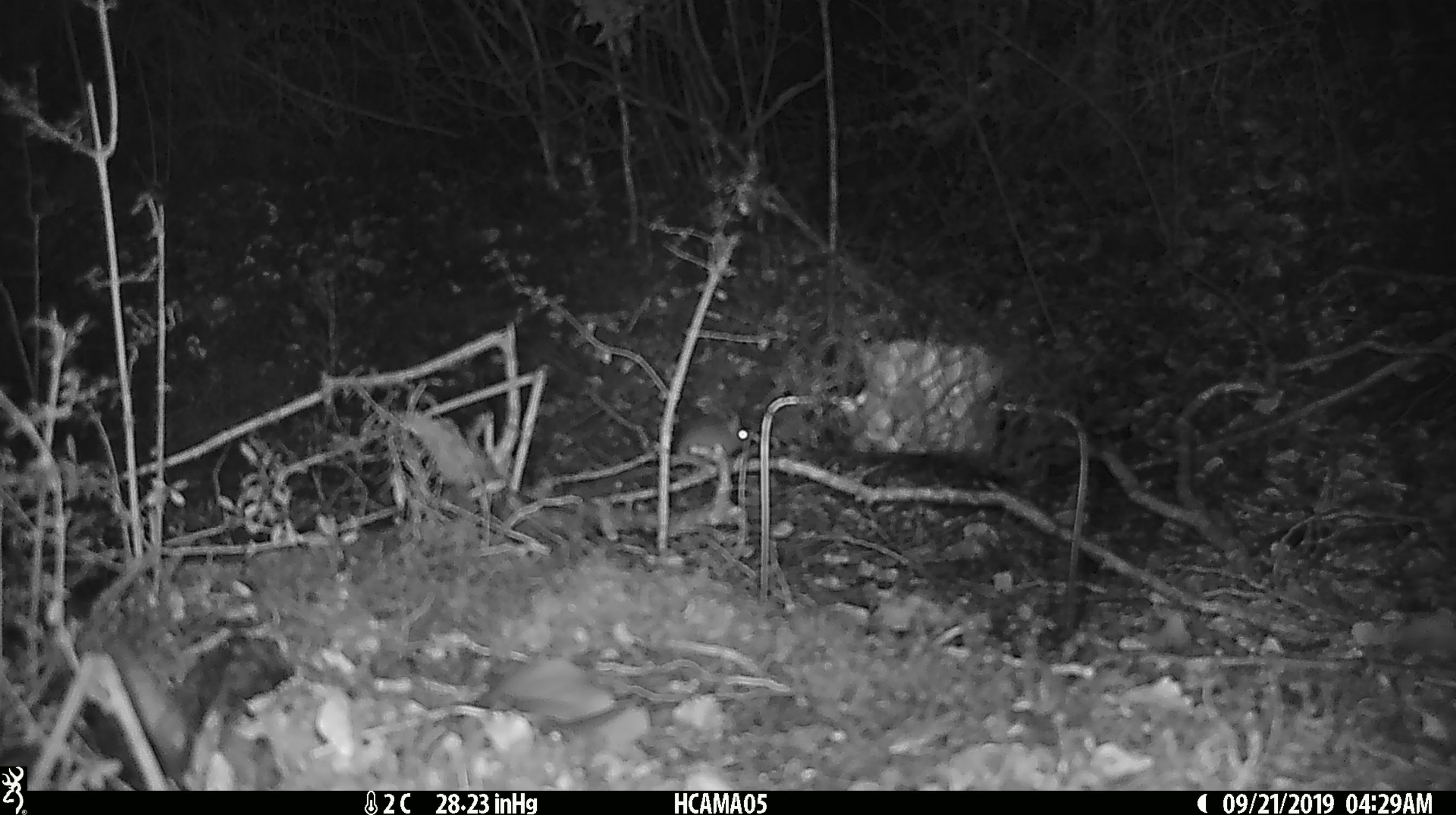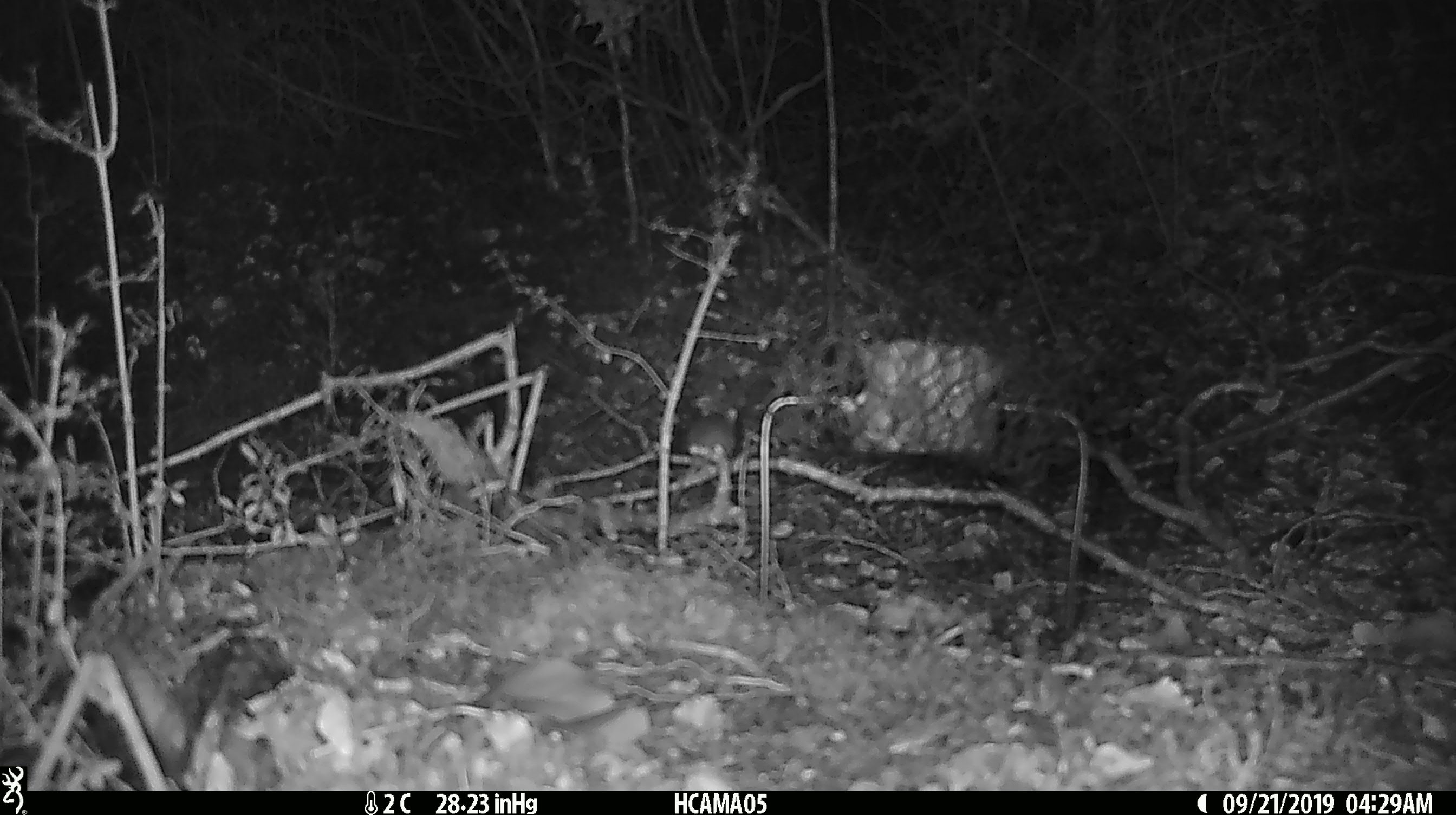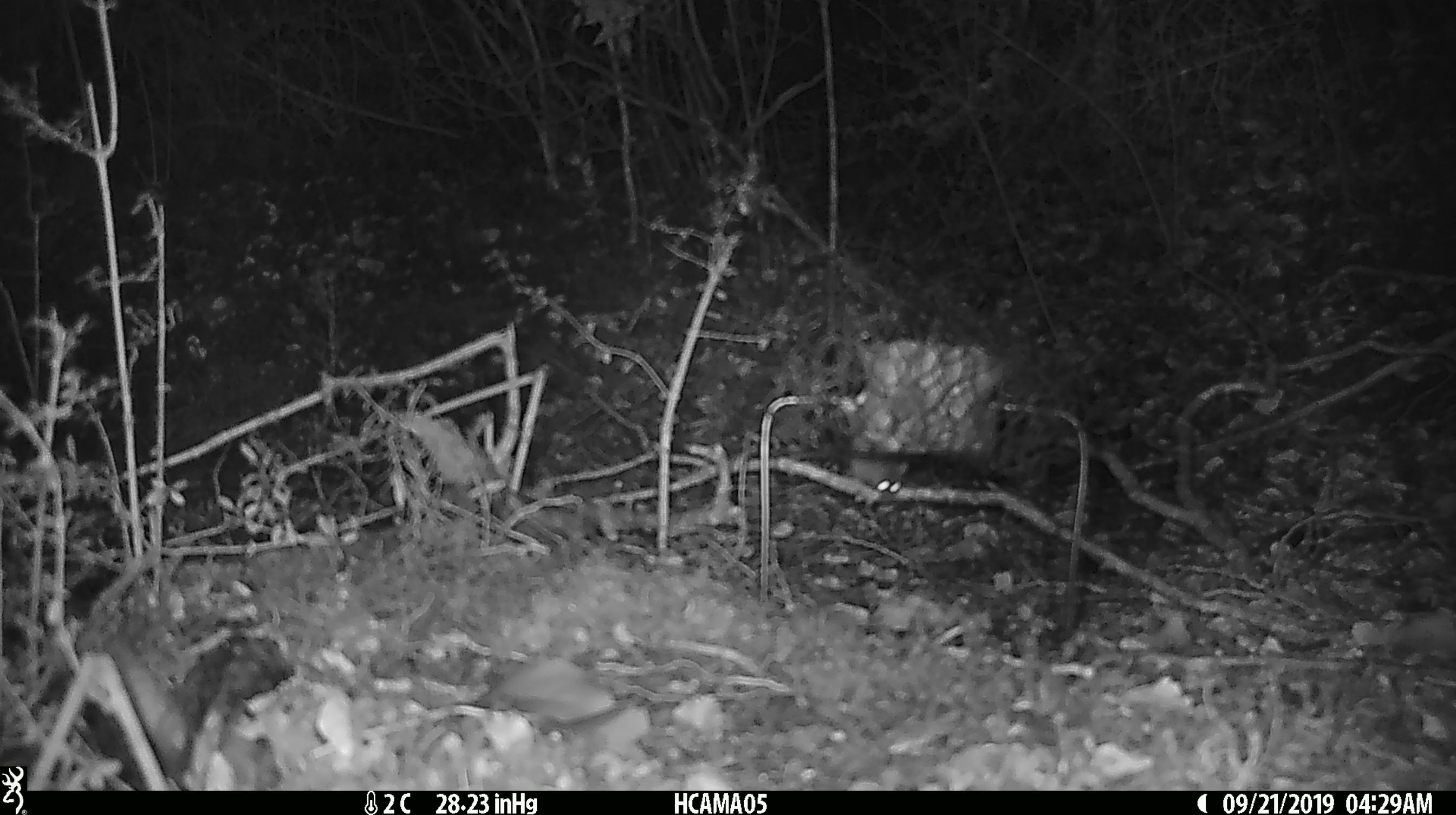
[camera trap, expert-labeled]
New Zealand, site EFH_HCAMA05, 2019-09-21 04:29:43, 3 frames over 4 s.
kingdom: Animalia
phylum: Chordata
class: Mammalia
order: Rodentia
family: Muridae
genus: Mus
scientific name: Mus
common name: mouse